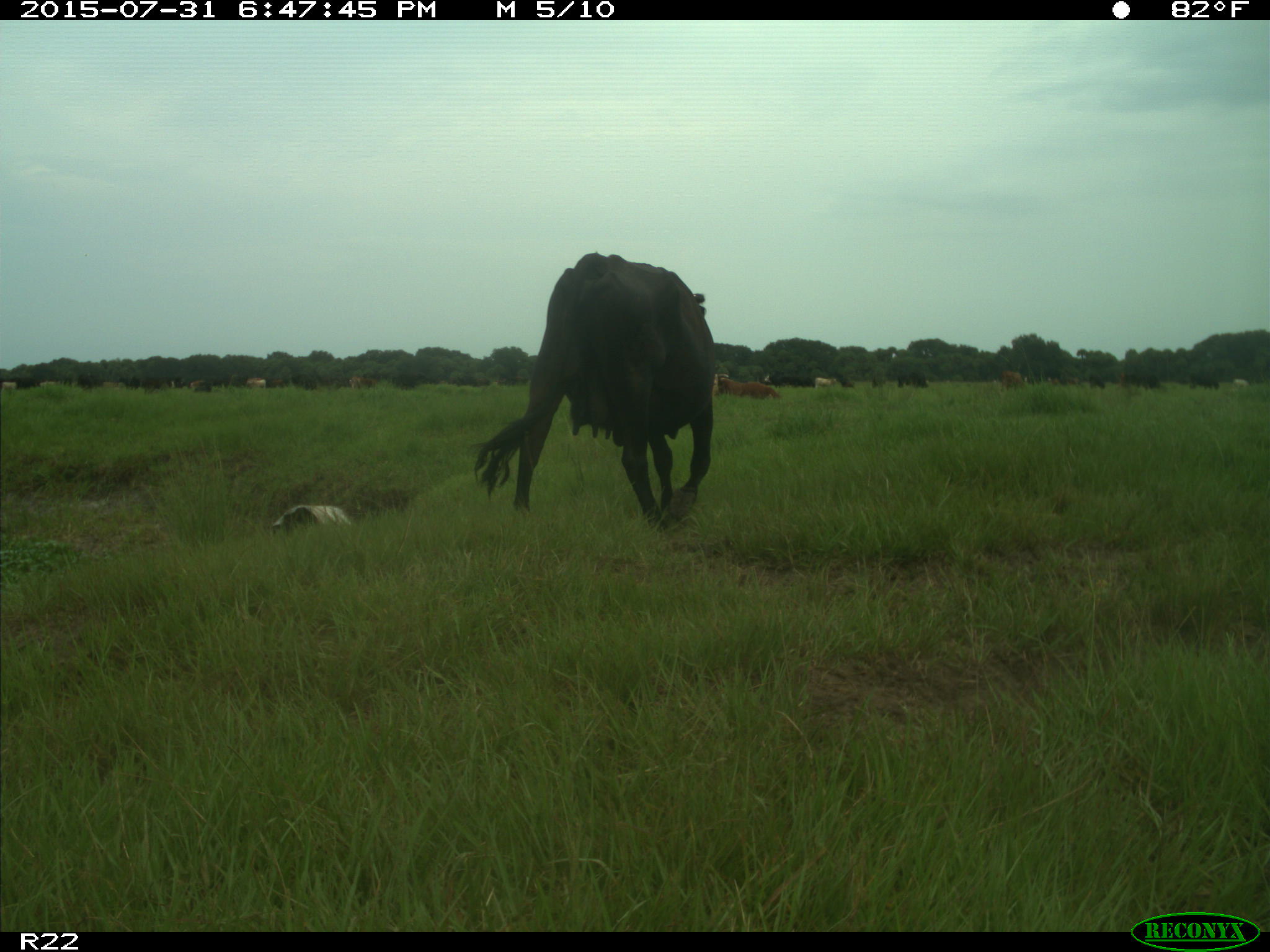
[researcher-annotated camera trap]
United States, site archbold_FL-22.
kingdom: Animalia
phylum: Chordata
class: Mammalia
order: Artiodactyla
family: Bovidae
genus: Bos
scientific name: Bos taurus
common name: domestic cow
Bos taurus (domestic cow).